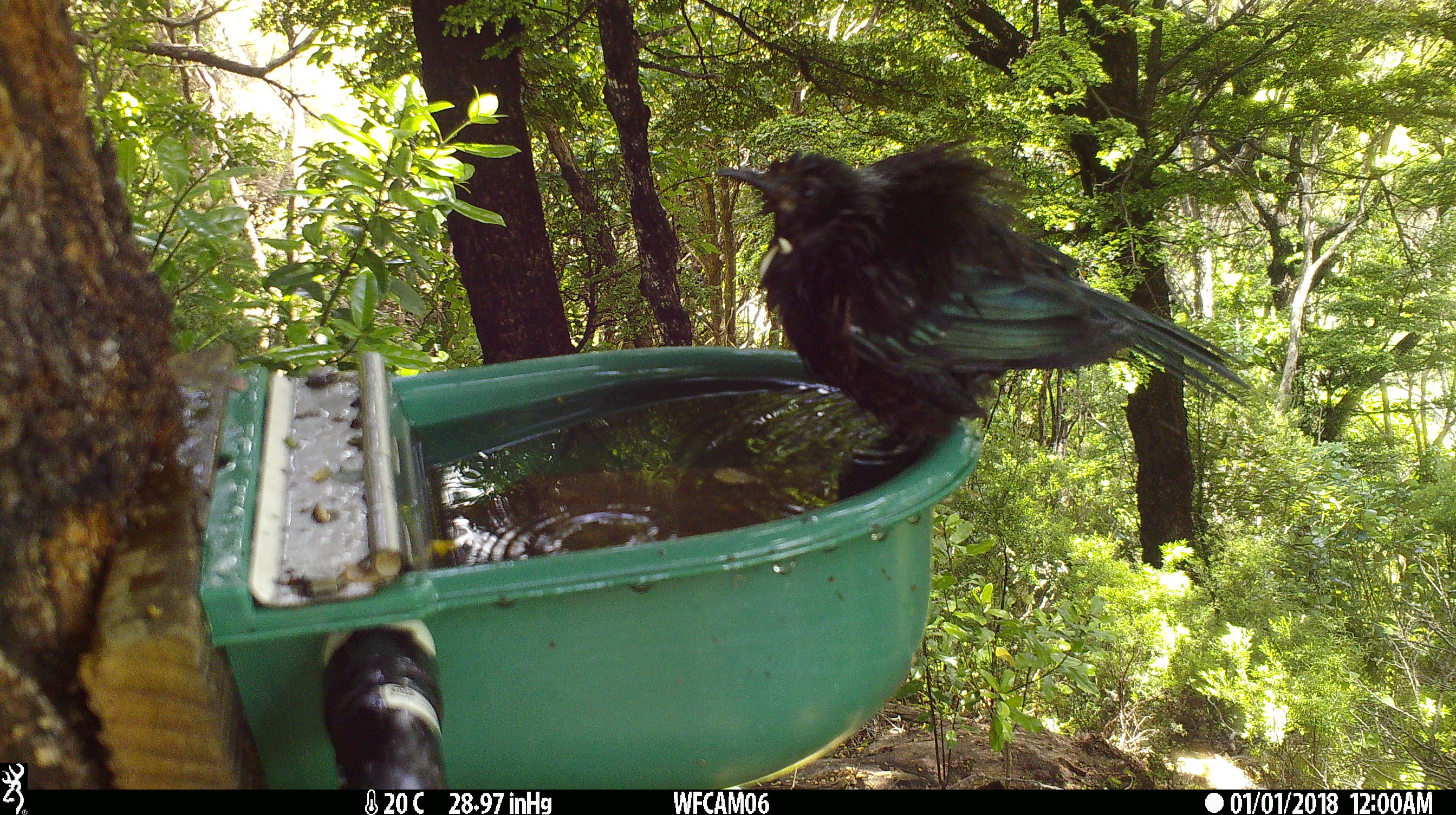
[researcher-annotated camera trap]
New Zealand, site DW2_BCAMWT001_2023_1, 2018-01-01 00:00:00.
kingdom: Animalia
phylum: Chordata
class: Aves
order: Passeriformes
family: Meliphagidae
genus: Prosthemadera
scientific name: Prosthemadera novaeseelandiae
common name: tui